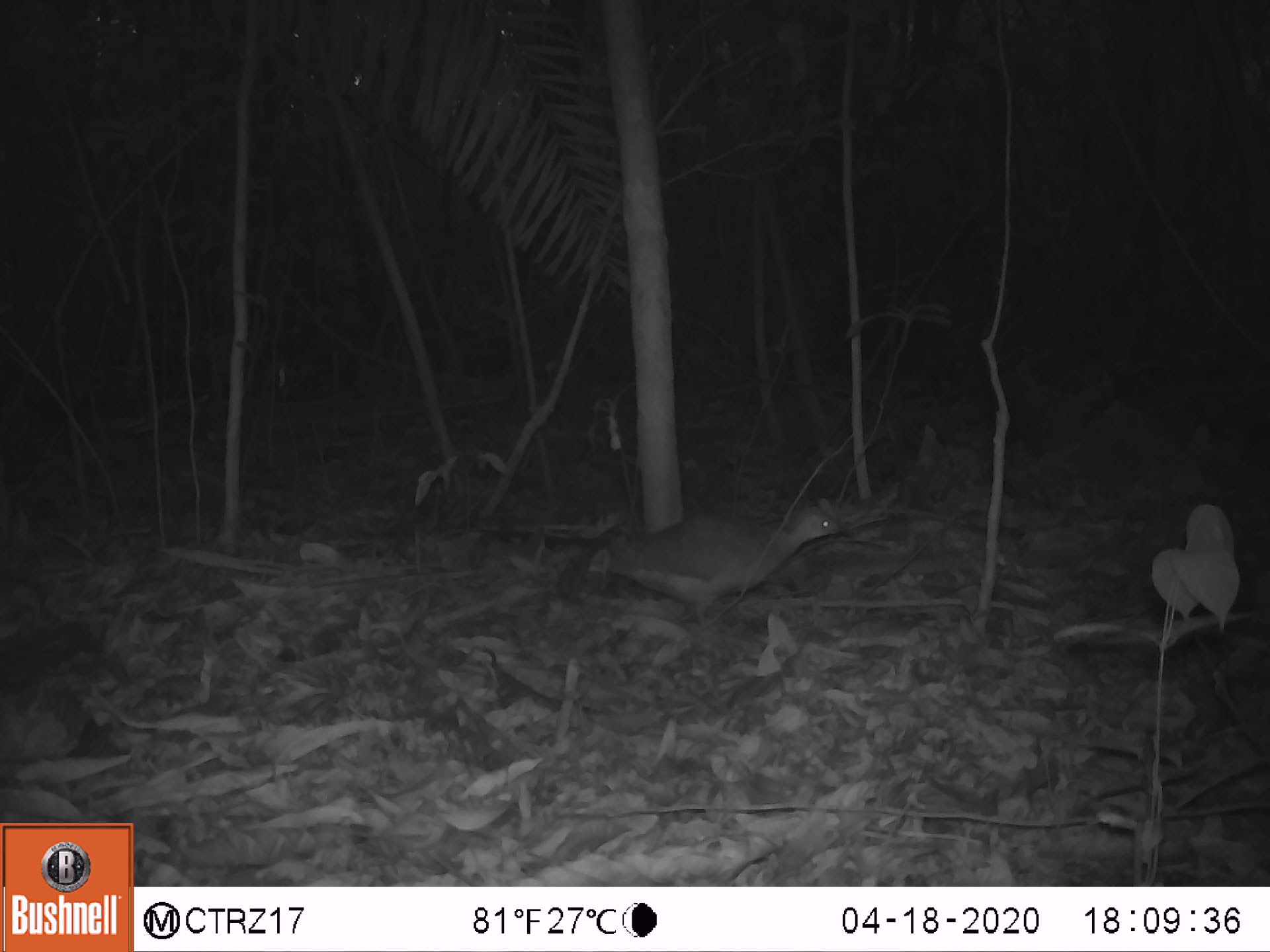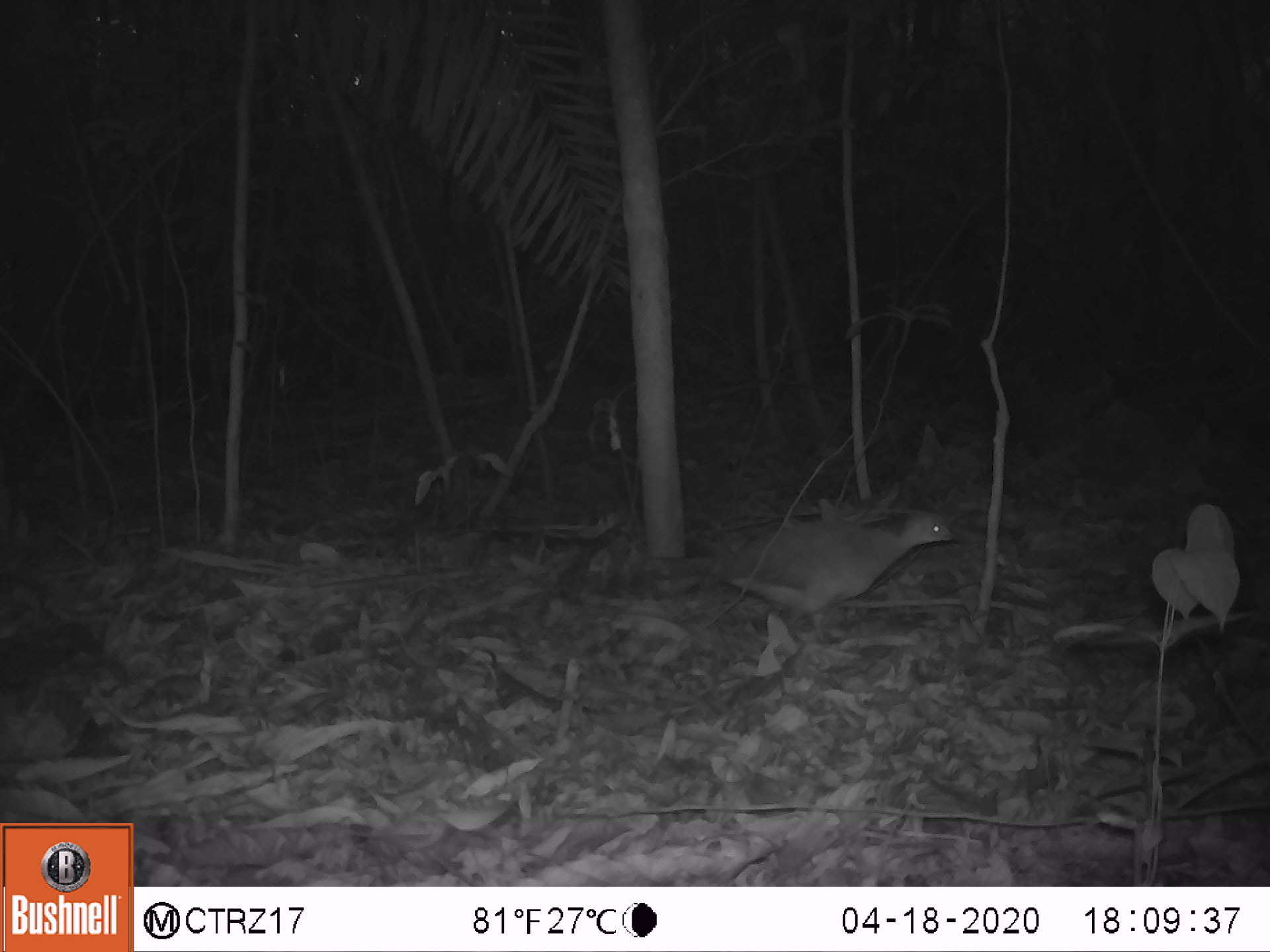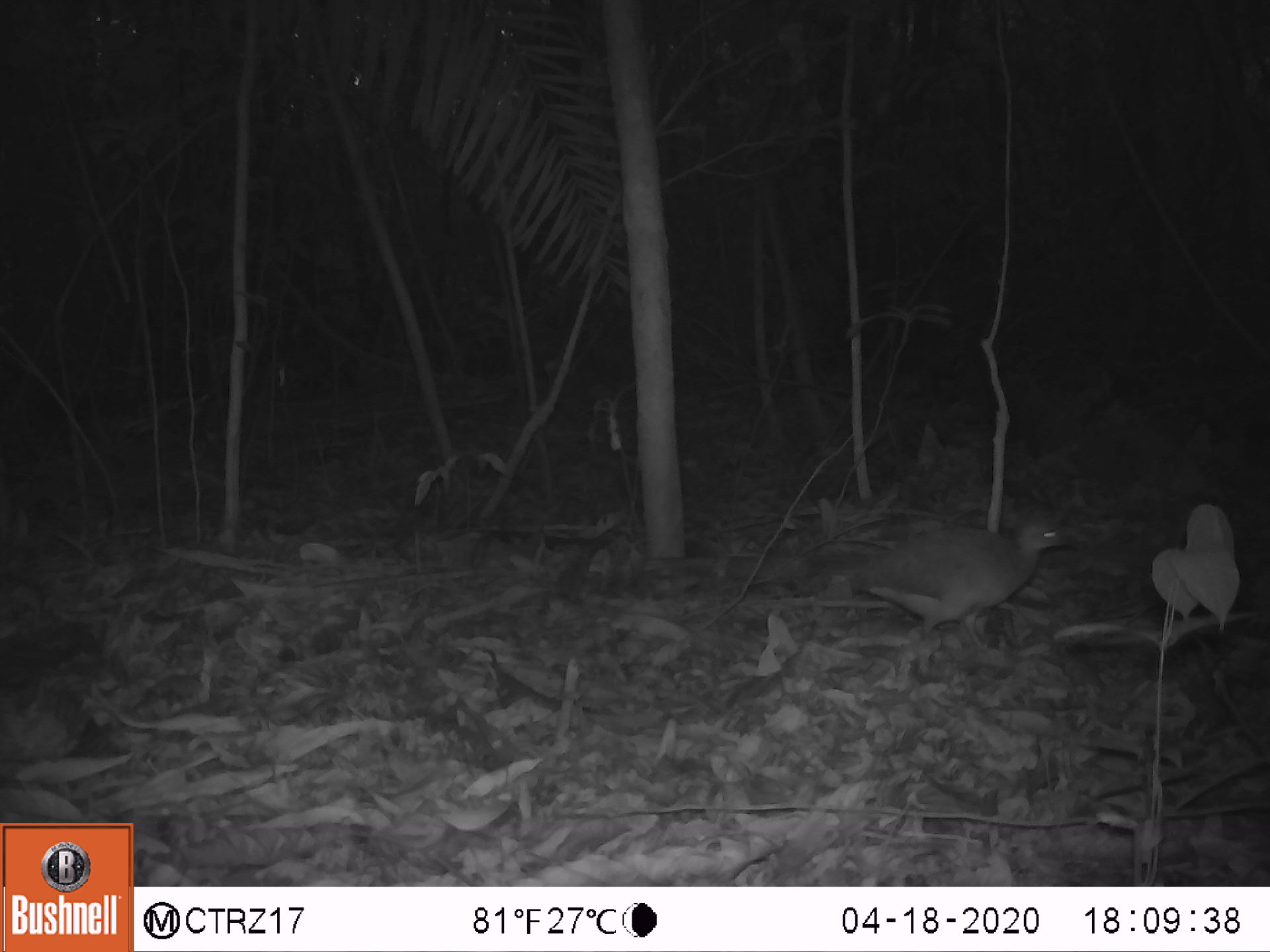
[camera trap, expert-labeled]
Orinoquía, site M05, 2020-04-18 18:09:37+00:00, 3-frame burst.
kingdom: Animalia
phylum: Chordata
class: Aves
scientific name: Aves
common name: bird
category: unknown bird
Unknown bird (bird) (Aves).